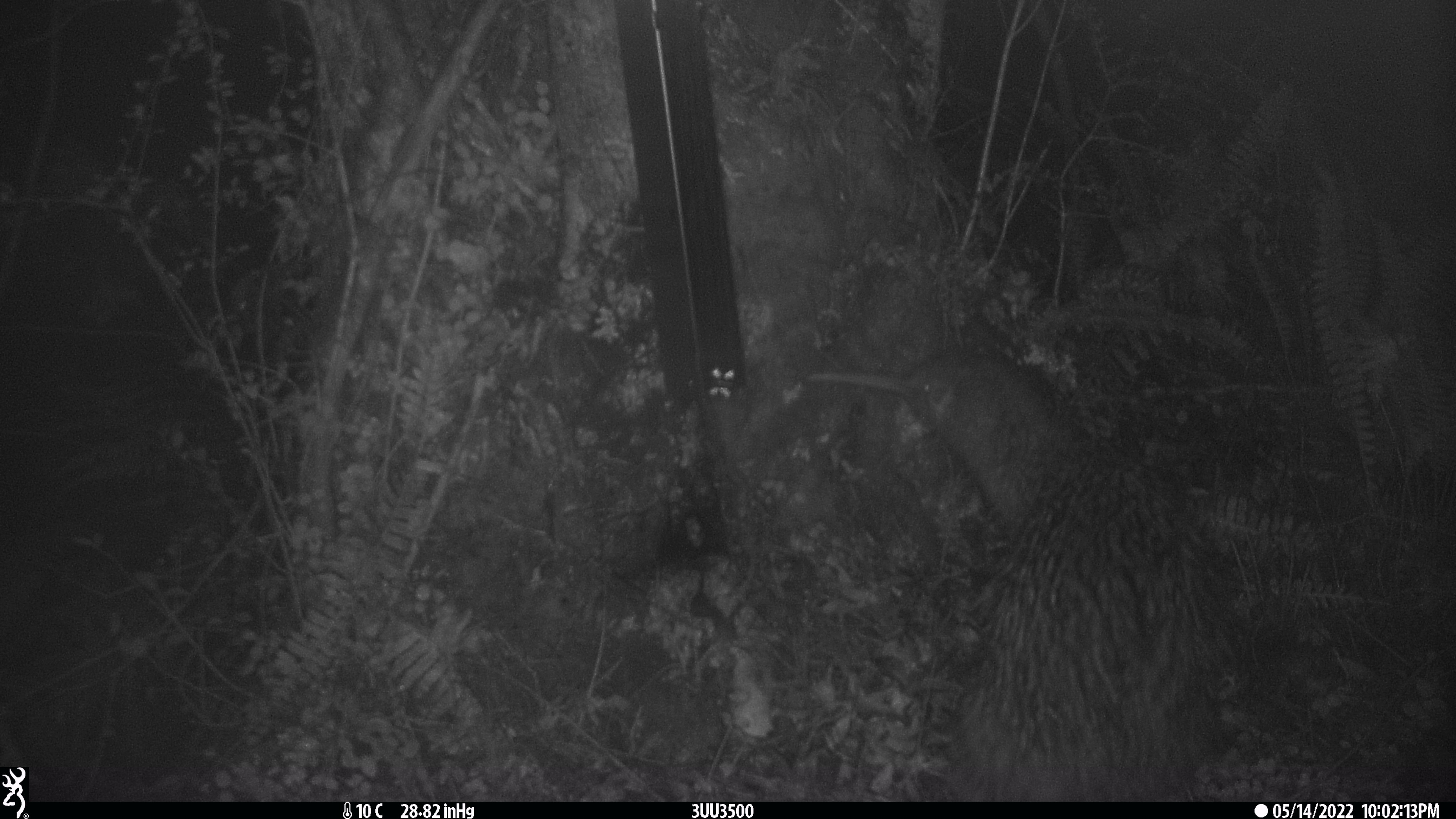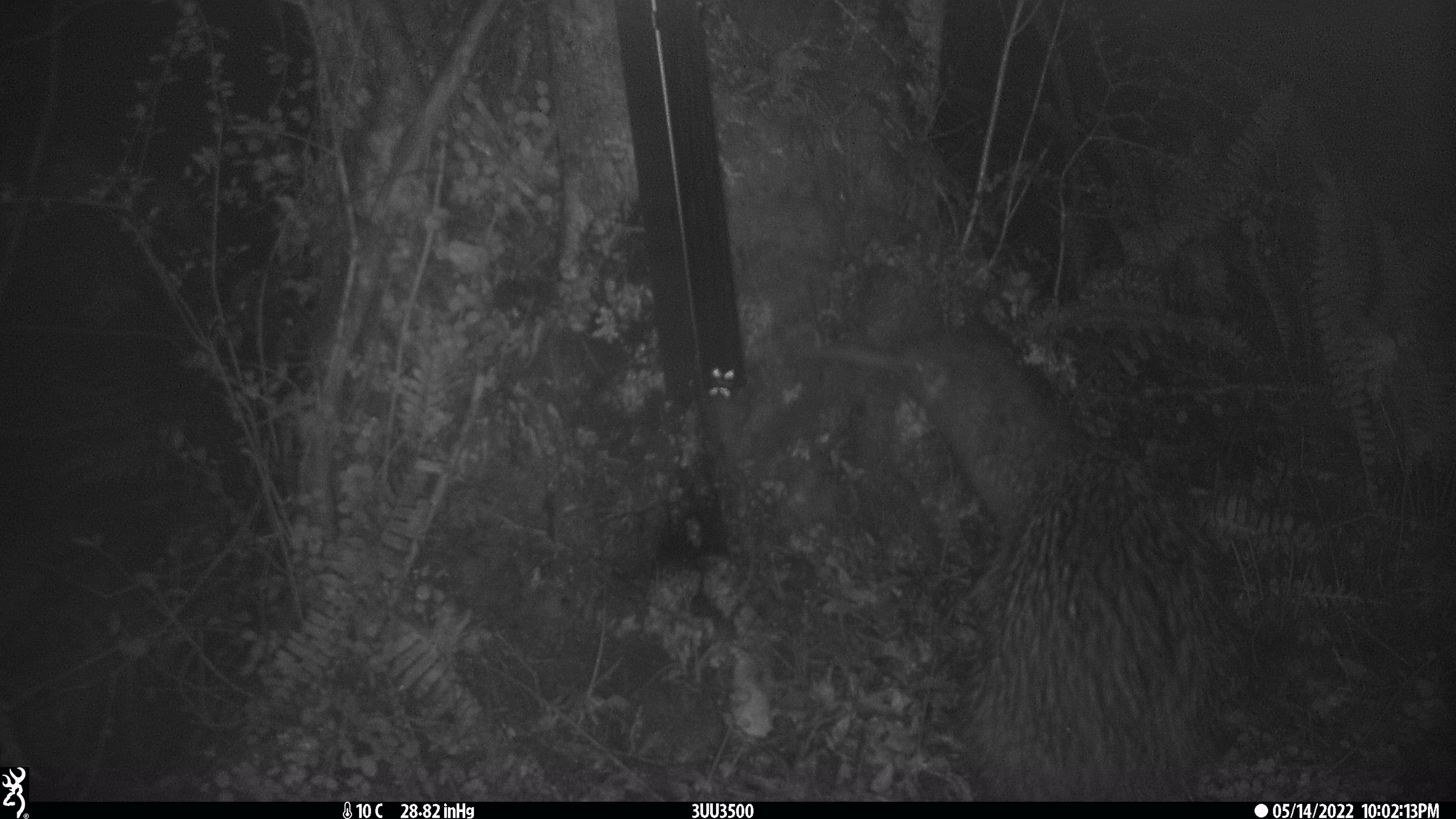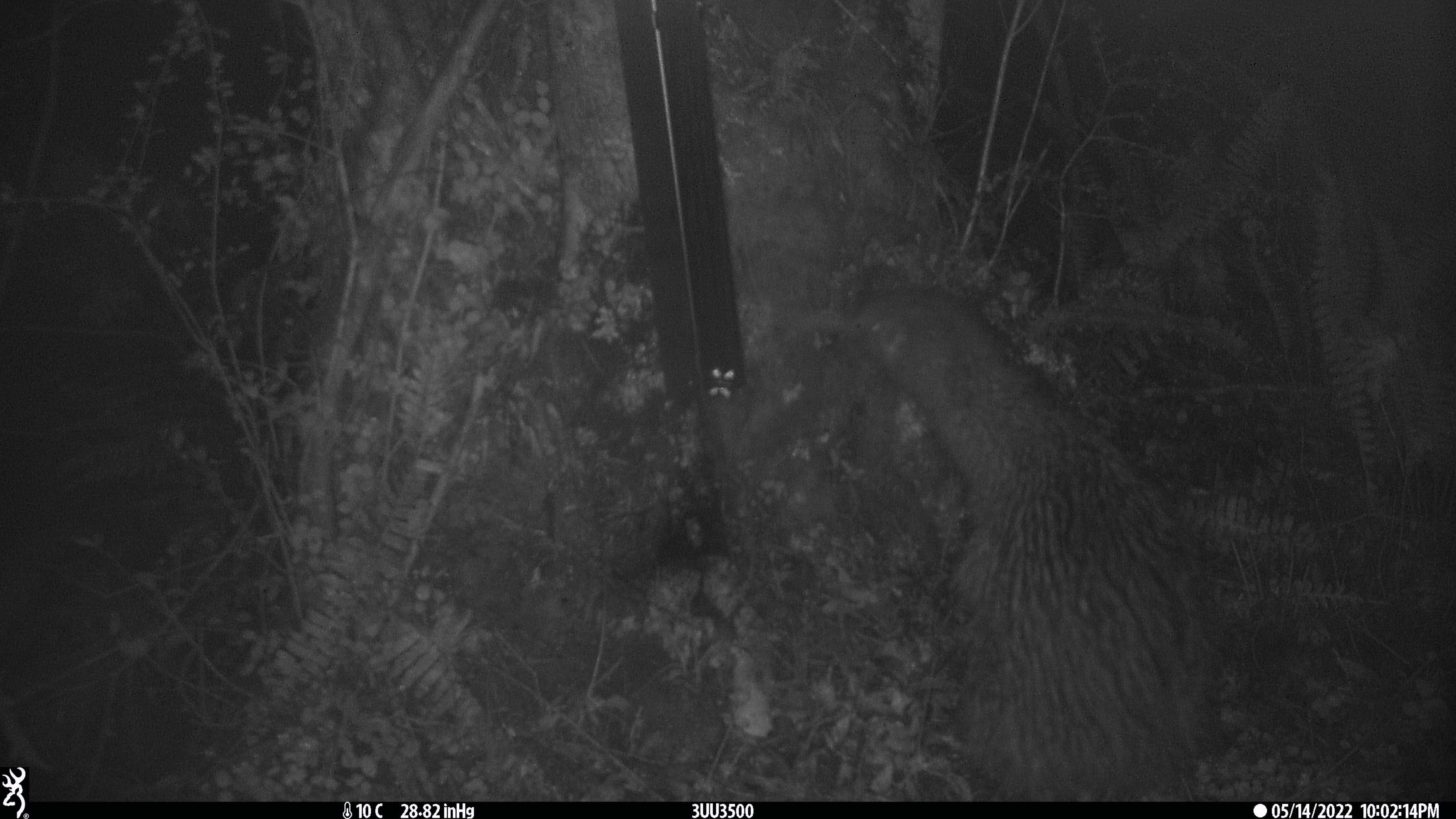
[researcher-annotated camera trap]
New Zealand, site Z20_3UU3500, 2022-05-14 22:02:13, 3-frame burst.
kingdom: Animalia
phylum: Chordata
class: Aves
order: Apterygiformes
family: Apterygidae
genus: Apteryx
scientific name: Apteryx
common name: kiwi